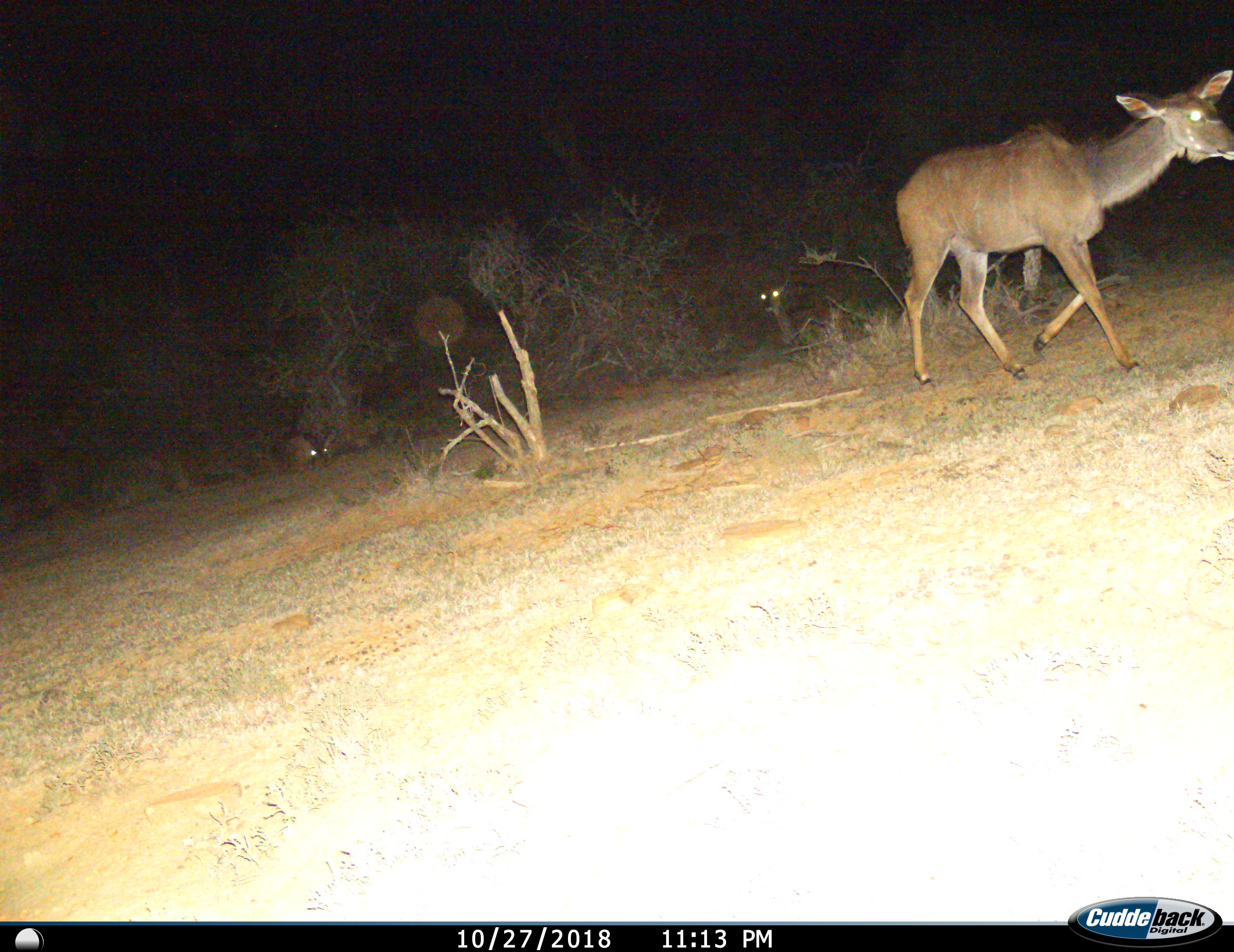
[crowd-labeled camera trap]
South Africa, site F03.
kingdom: Animalia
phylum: Chordata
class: Mammalia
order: Artiodactyla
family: Bovidae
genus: Tragelaphus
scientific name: Tragelaphus strepsiceros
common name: greater kudu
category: kudu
Kudu (greater kudu) (Tragelaphus strepsiceros), count 3. Behavior (volunteer vote fractions): standing 0%, resting 56%, moving 89%, interacting 0%. Young present (vote fraction): 33%. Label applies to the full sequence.